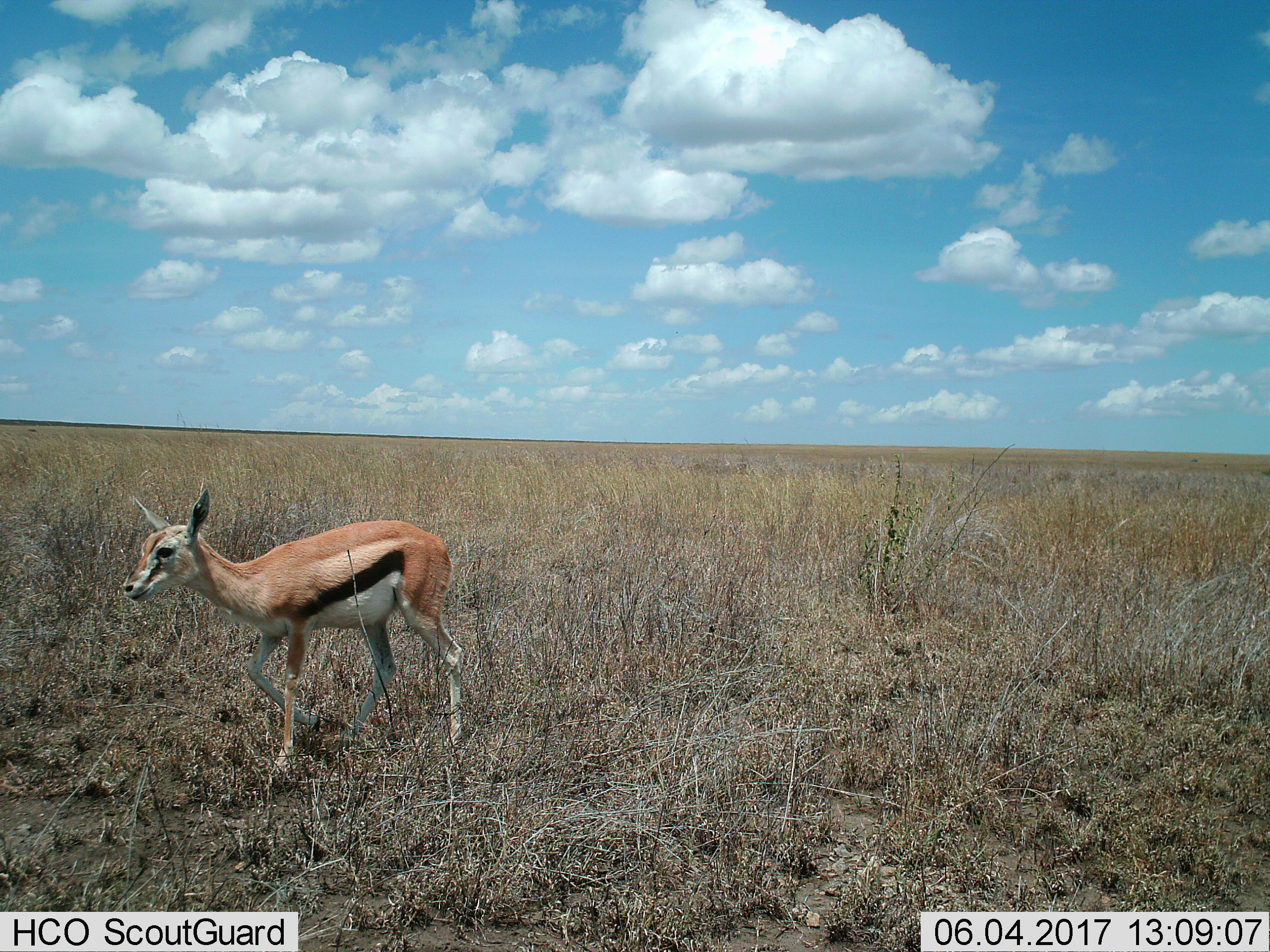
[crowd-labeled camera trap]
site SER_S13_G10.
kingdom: Animalia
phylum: Chordata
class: Mammalia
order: Artiodactyla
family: Bovidae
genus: Eudorcas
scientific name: Eudorcas thomsonii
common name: thomson's gazelle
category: gazellethomsons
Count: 1.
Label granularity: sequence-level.